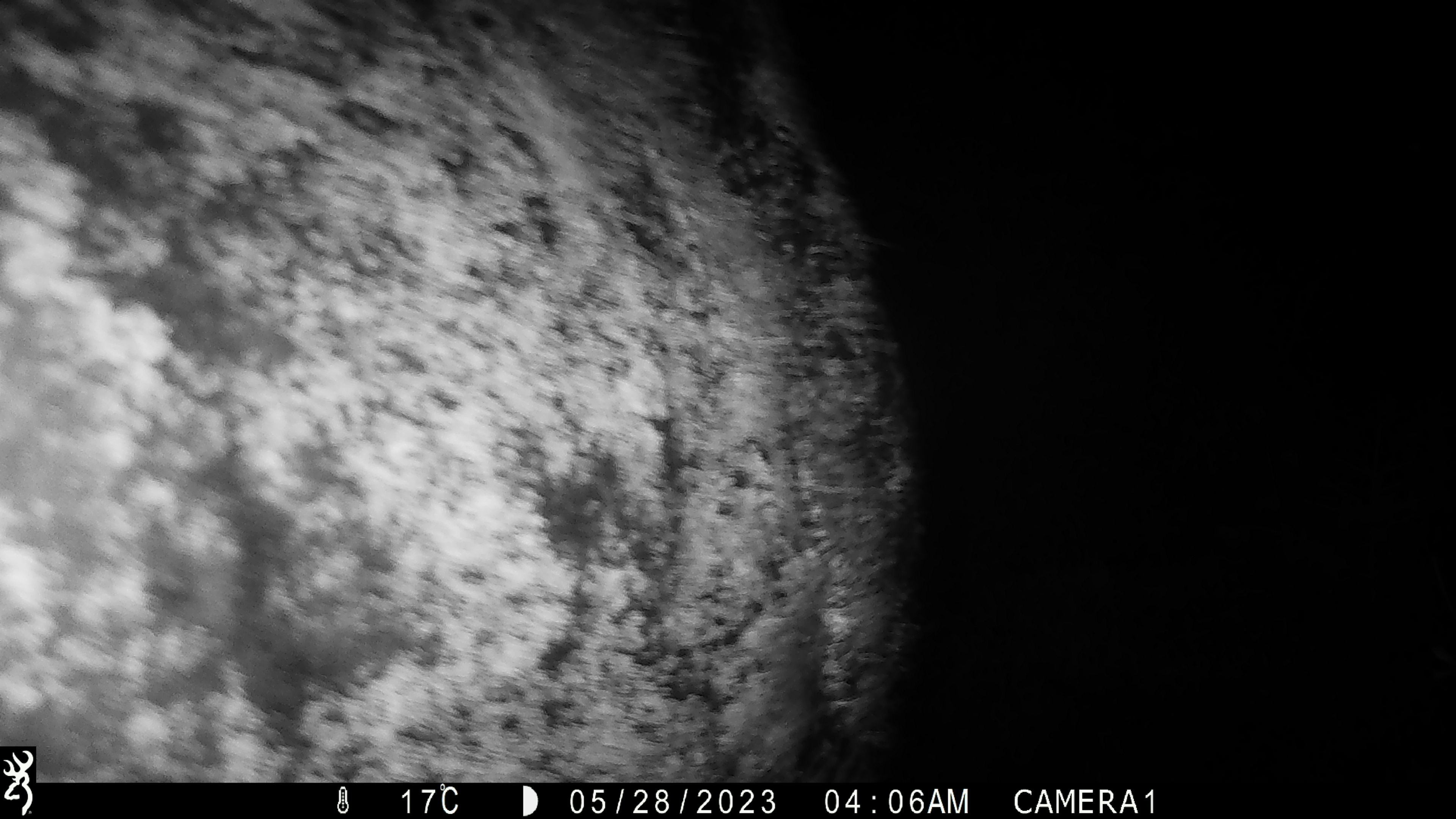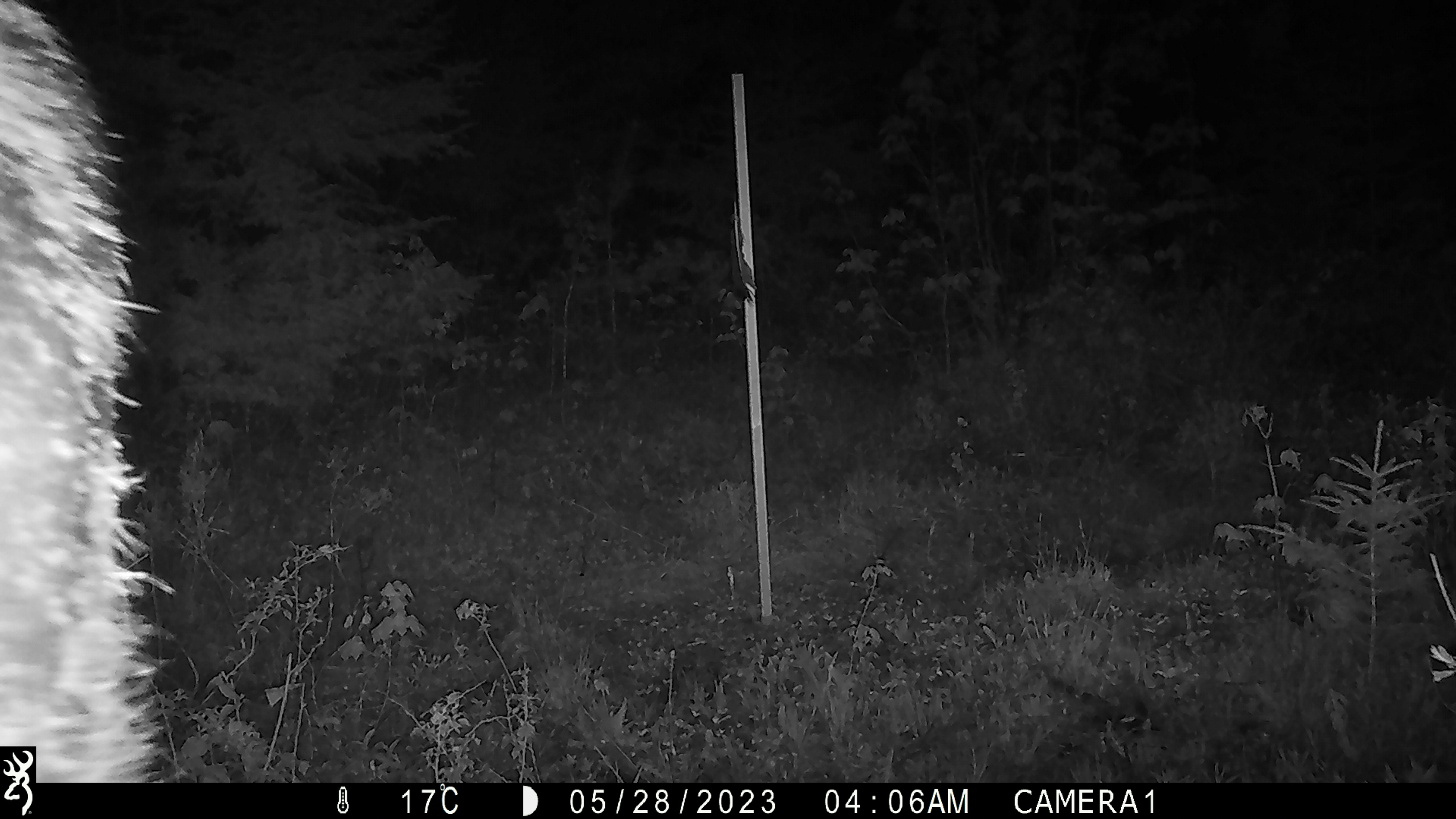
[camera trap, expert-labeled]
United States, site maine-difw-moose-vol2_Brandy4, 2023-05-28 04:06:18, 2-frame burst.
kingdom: Animalia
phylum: Chordata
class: Mammalia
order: Artiodactyla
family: Cervidae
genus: Alces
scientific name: Alces alces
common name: moose